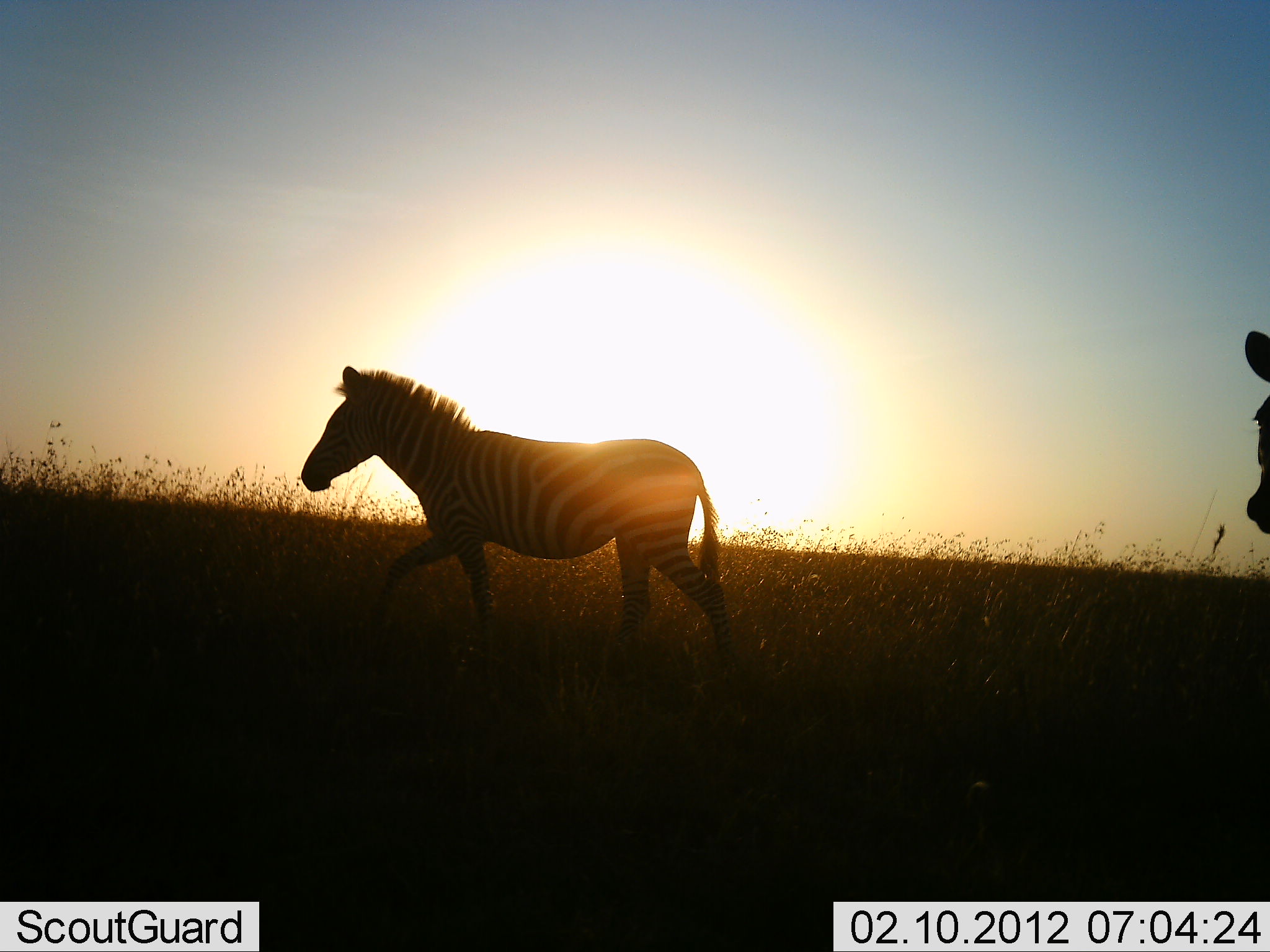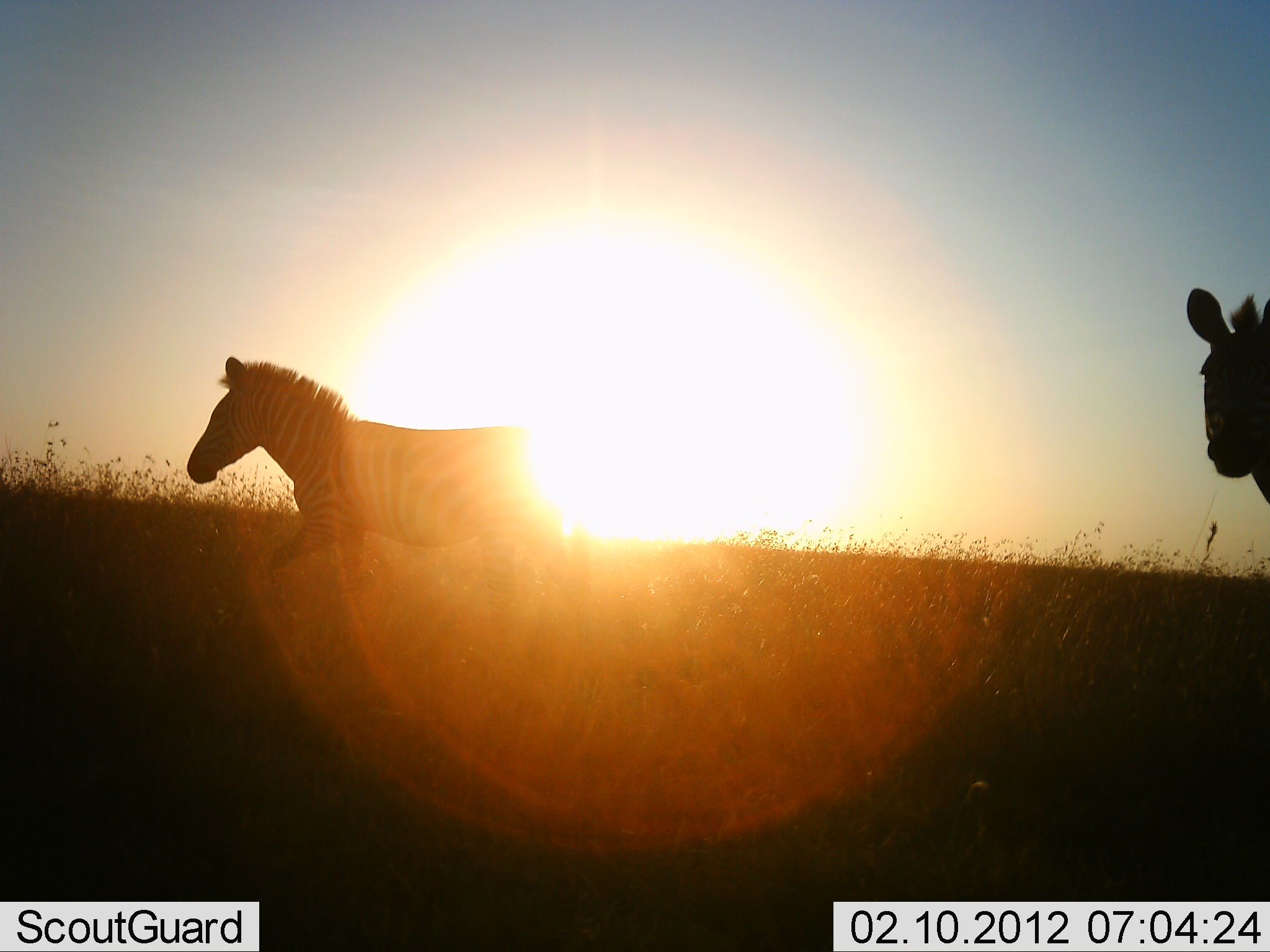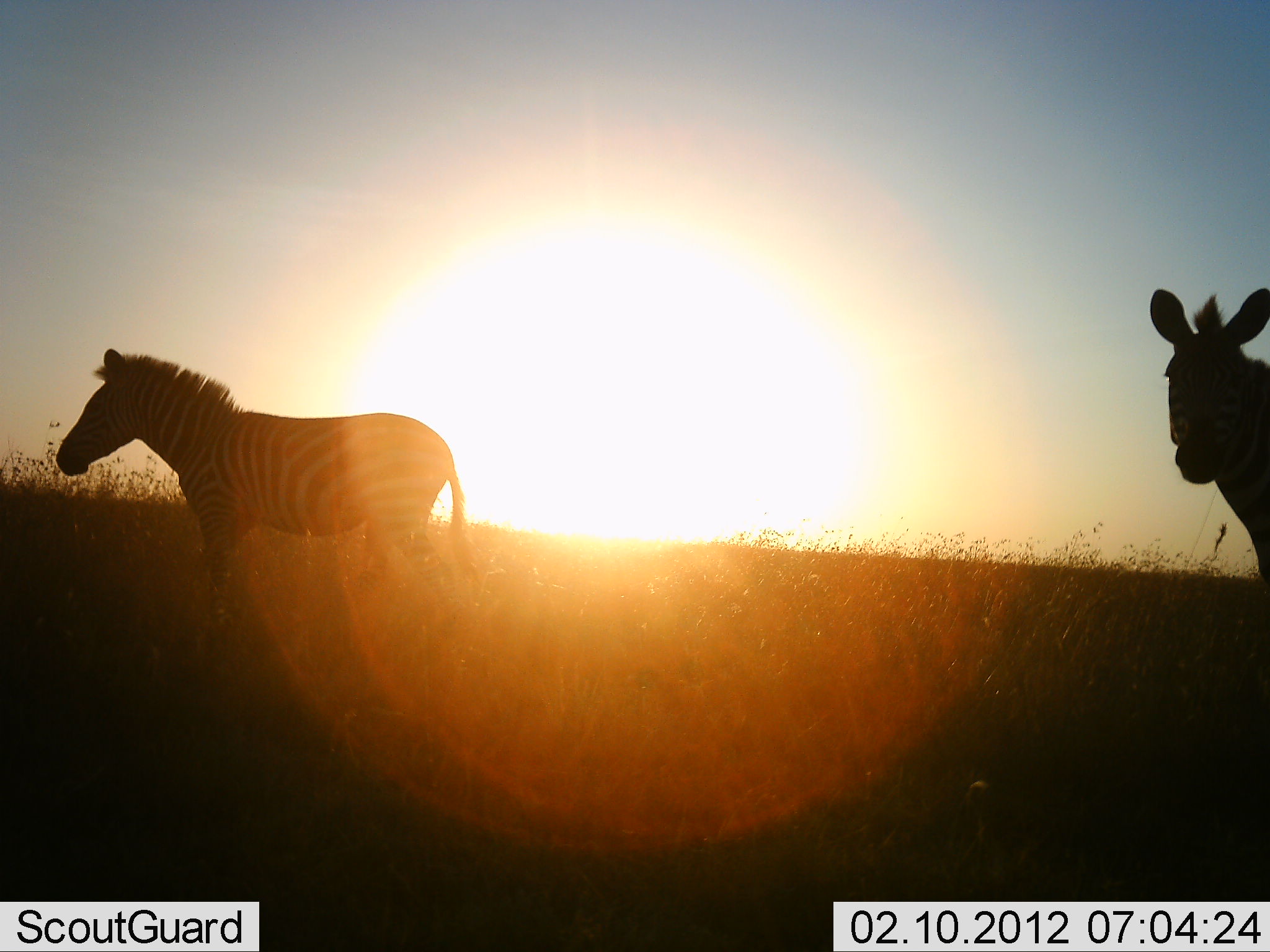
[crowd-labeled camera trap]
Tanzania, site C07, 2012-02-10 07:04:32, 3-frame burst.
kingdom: Animalia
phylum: Chordata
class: Mammalia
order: Perissodactyla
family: Equidae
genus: Equus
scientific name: Equus quagga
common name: plains zebra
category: zebra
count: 2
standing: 6%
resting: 0%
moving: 94%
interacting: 0%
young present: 0%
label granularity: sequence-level